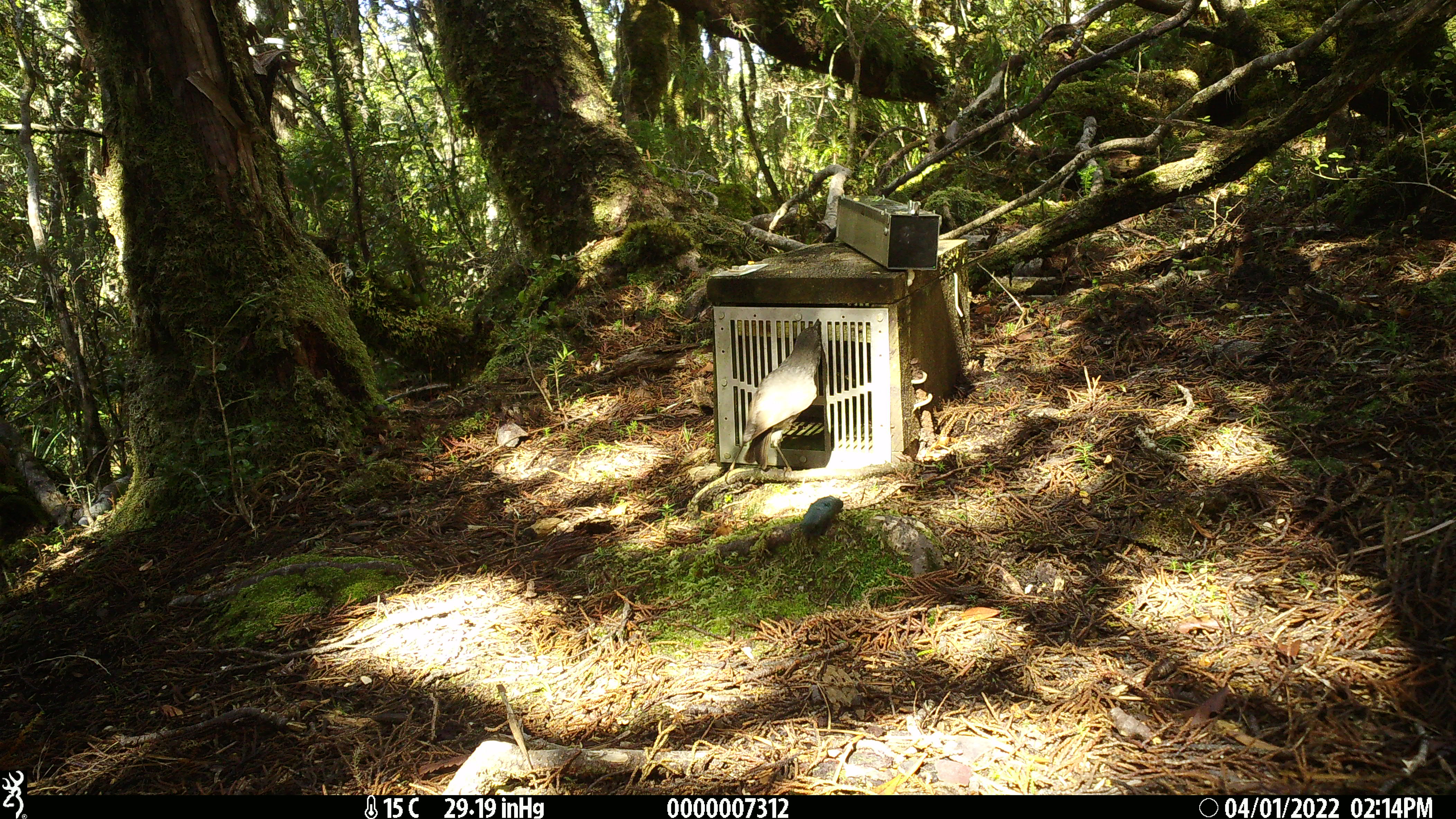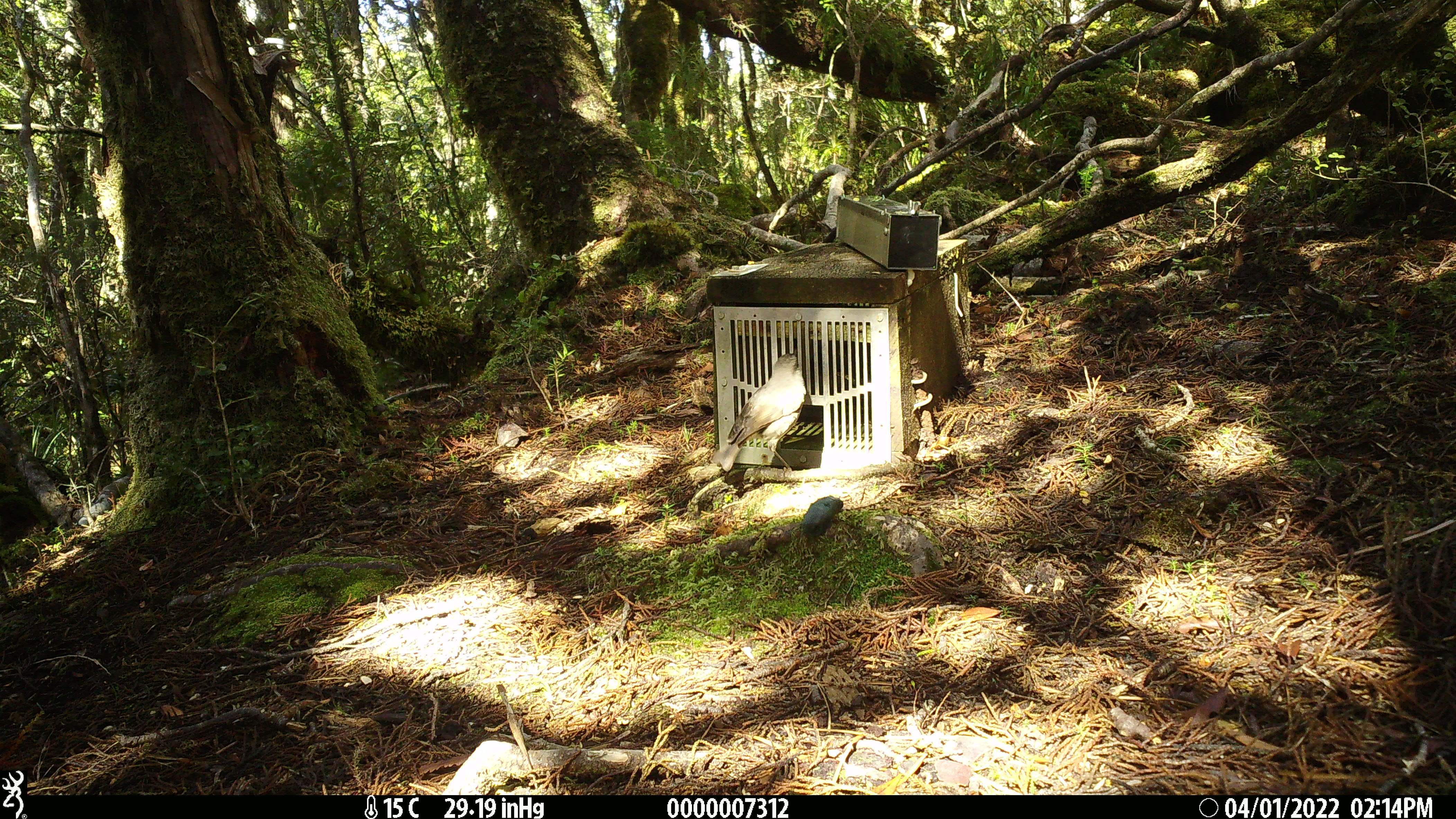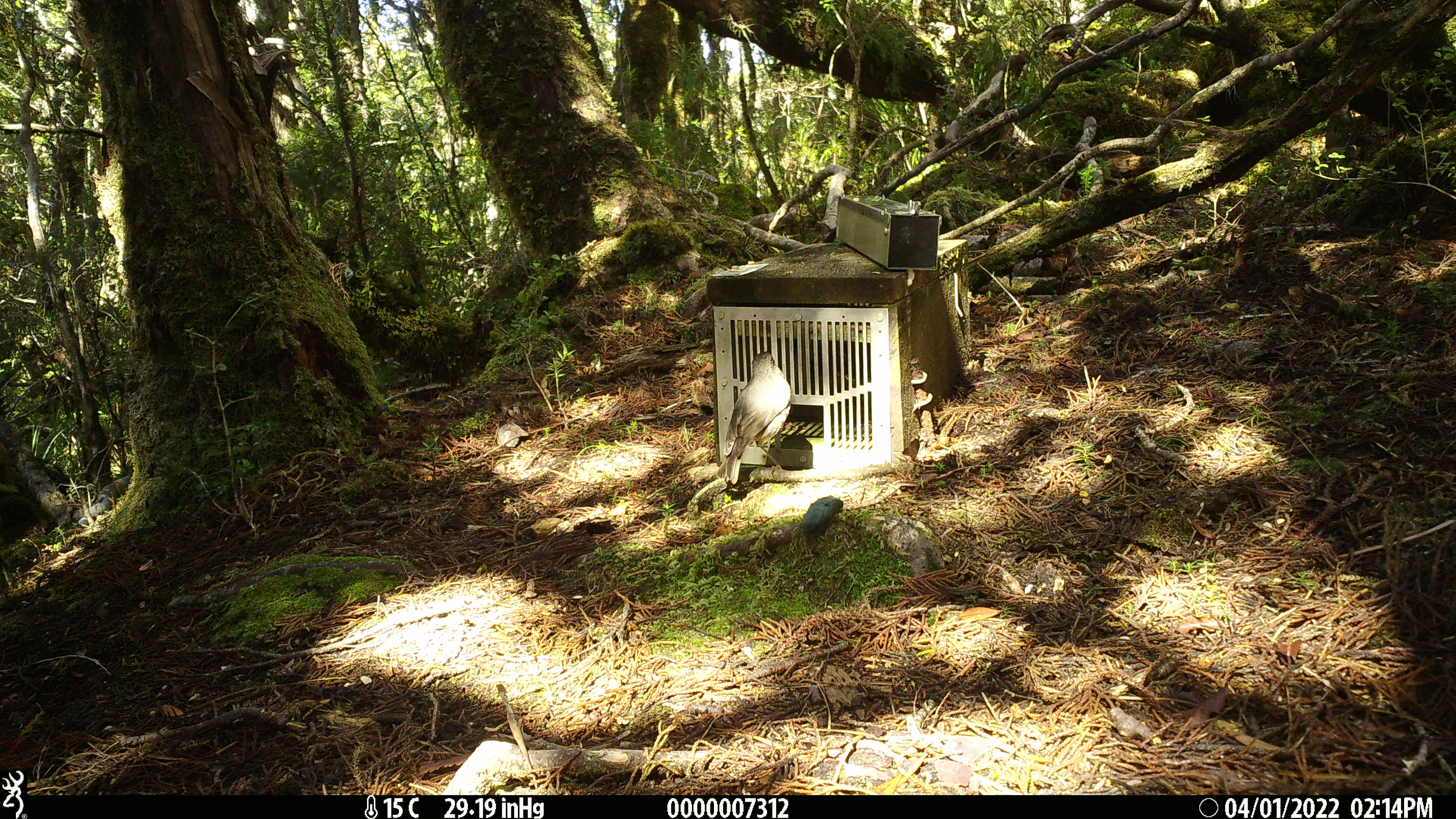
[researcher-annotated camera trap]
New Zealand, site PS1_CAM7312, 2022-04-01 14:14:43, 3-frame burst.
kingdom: Animalia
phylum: Chordata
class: Aves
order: Passeriformes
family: Petroicidae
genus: Petroica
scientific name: Petroica australis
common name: new zealand robin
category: robin